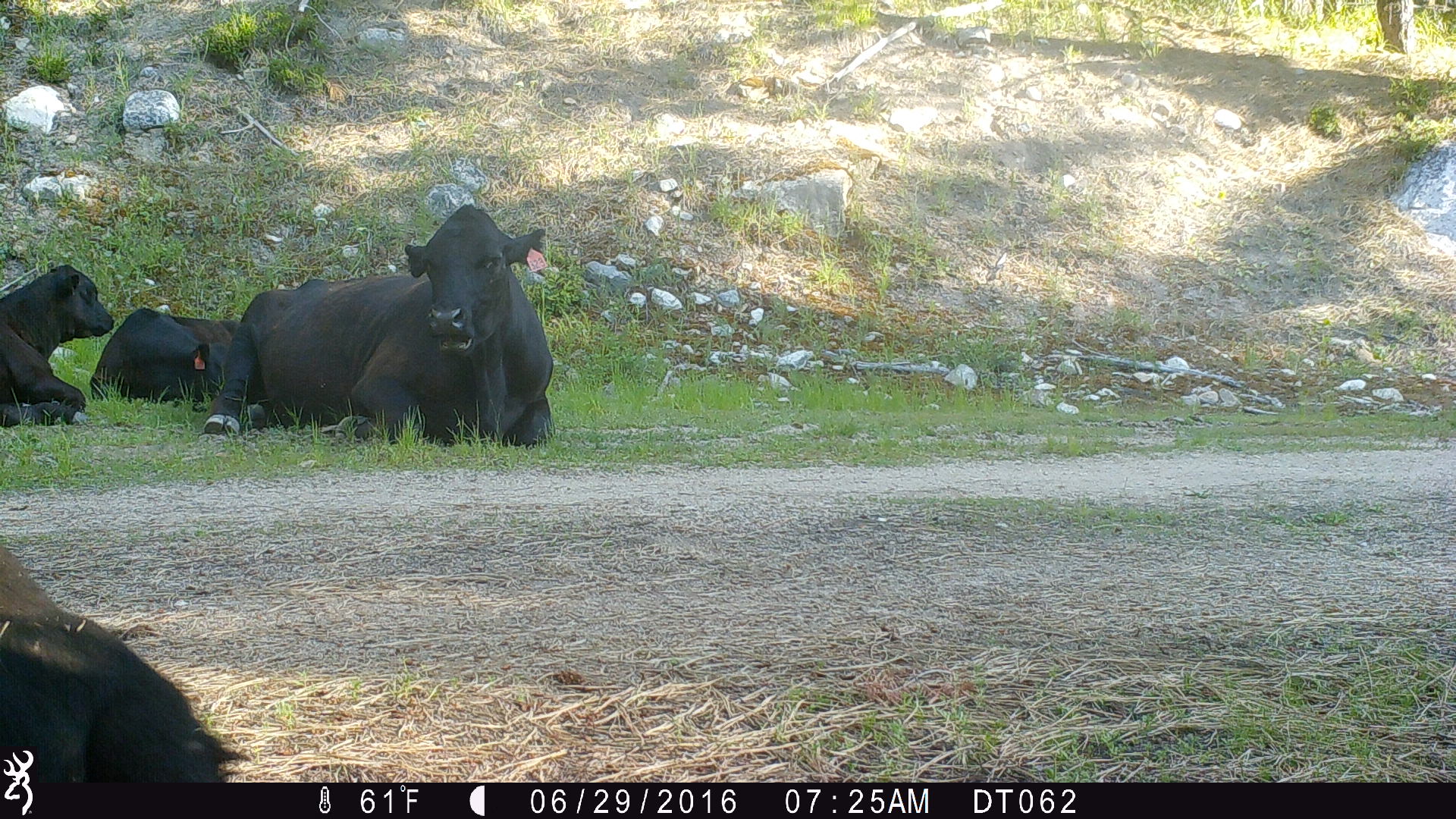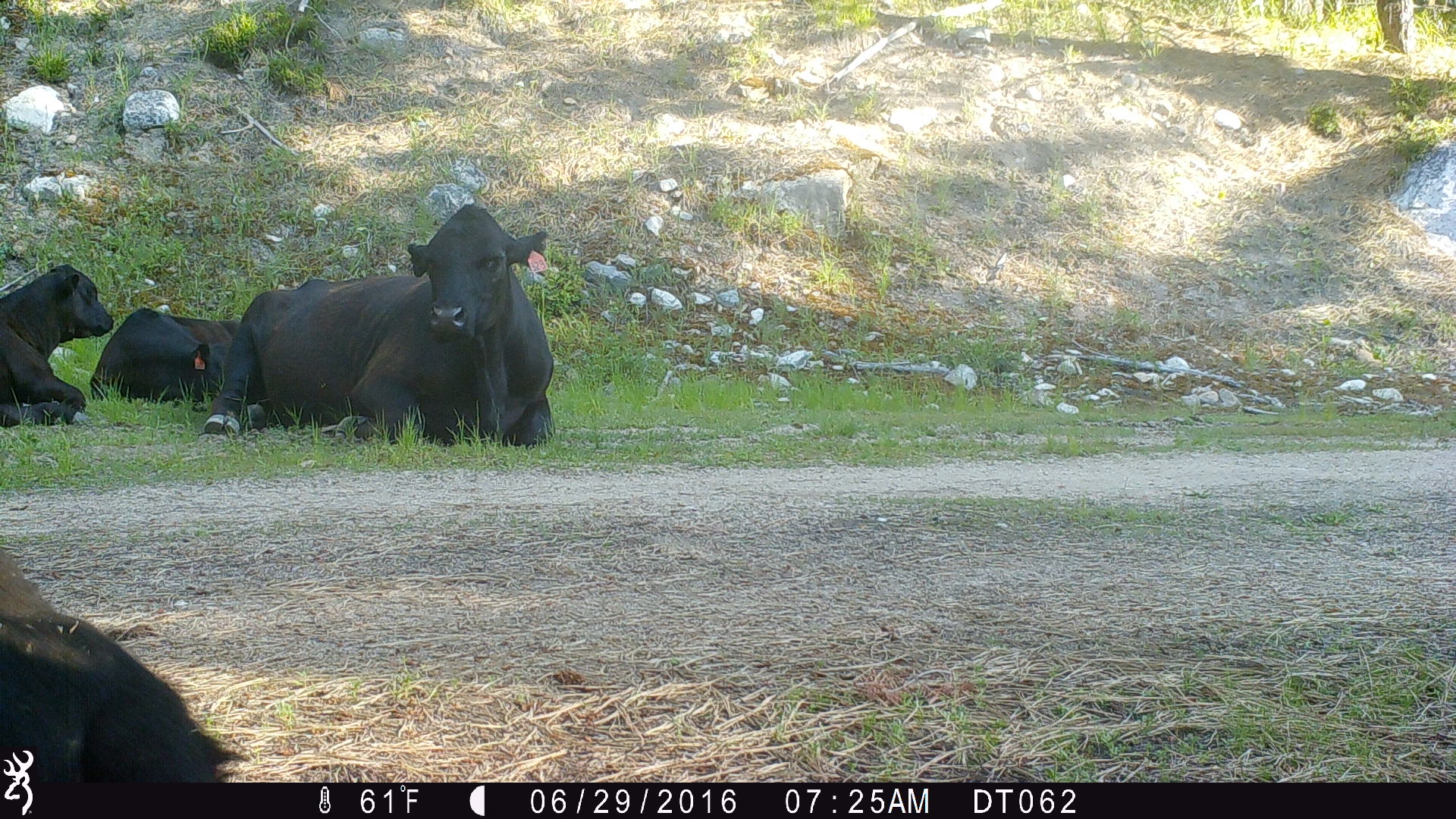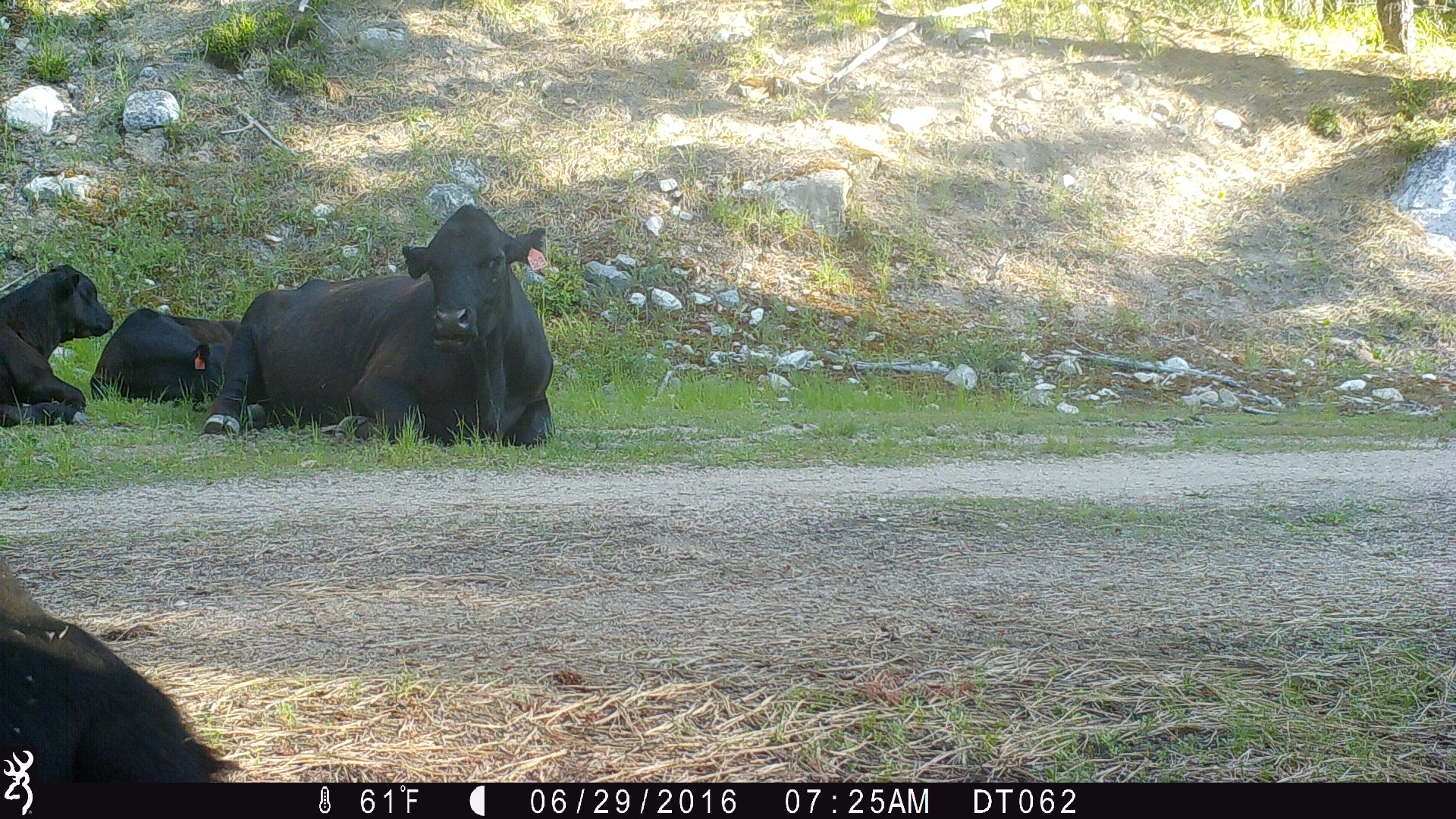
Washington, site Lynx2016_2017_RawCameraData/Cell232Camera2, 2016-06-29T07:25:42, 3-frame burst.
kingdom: Animalia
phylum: Chordata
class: Mammalia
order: Artiodactyla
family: Bovidae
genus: Bos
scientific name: Bos taurus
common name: domestic cattle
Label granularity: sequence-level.